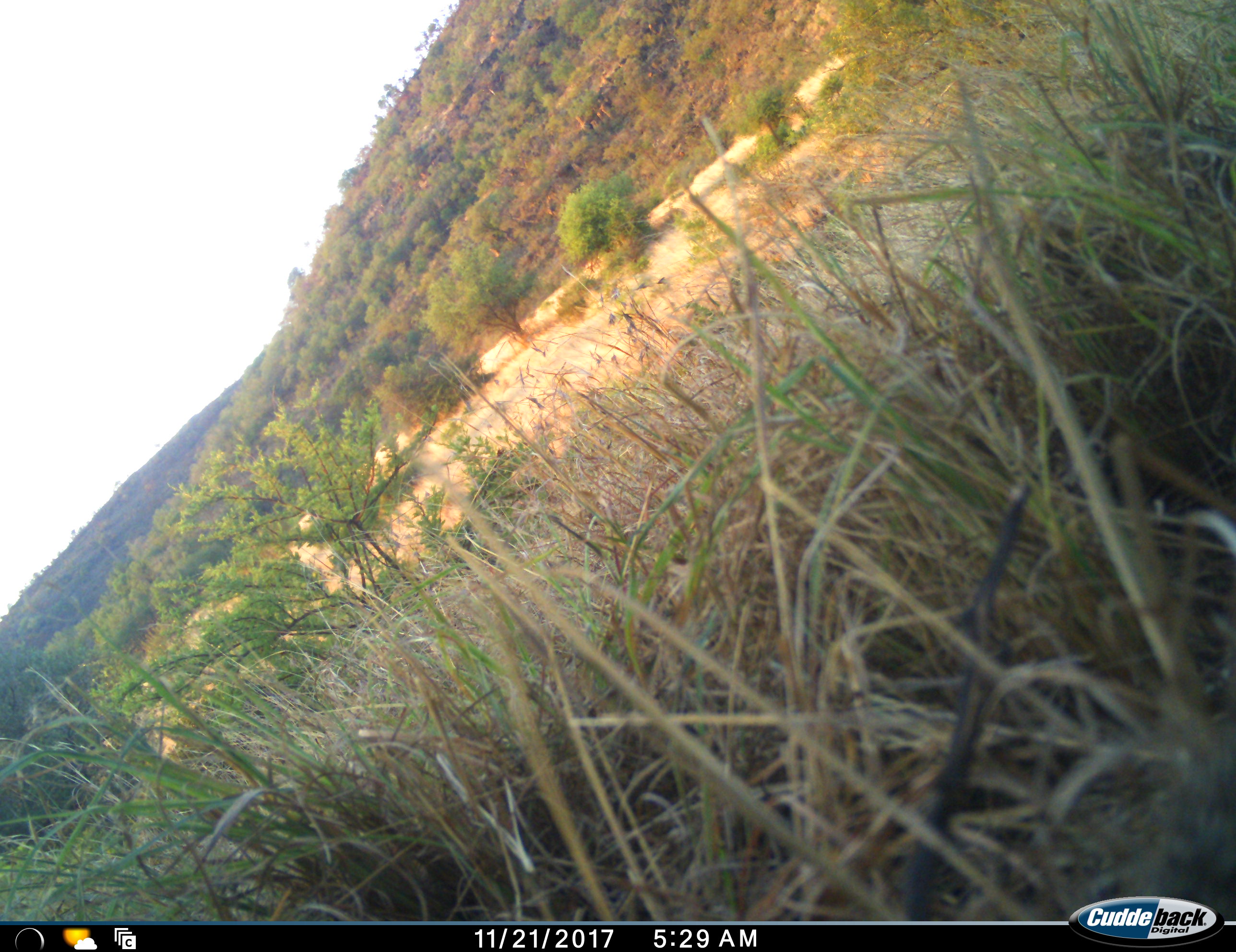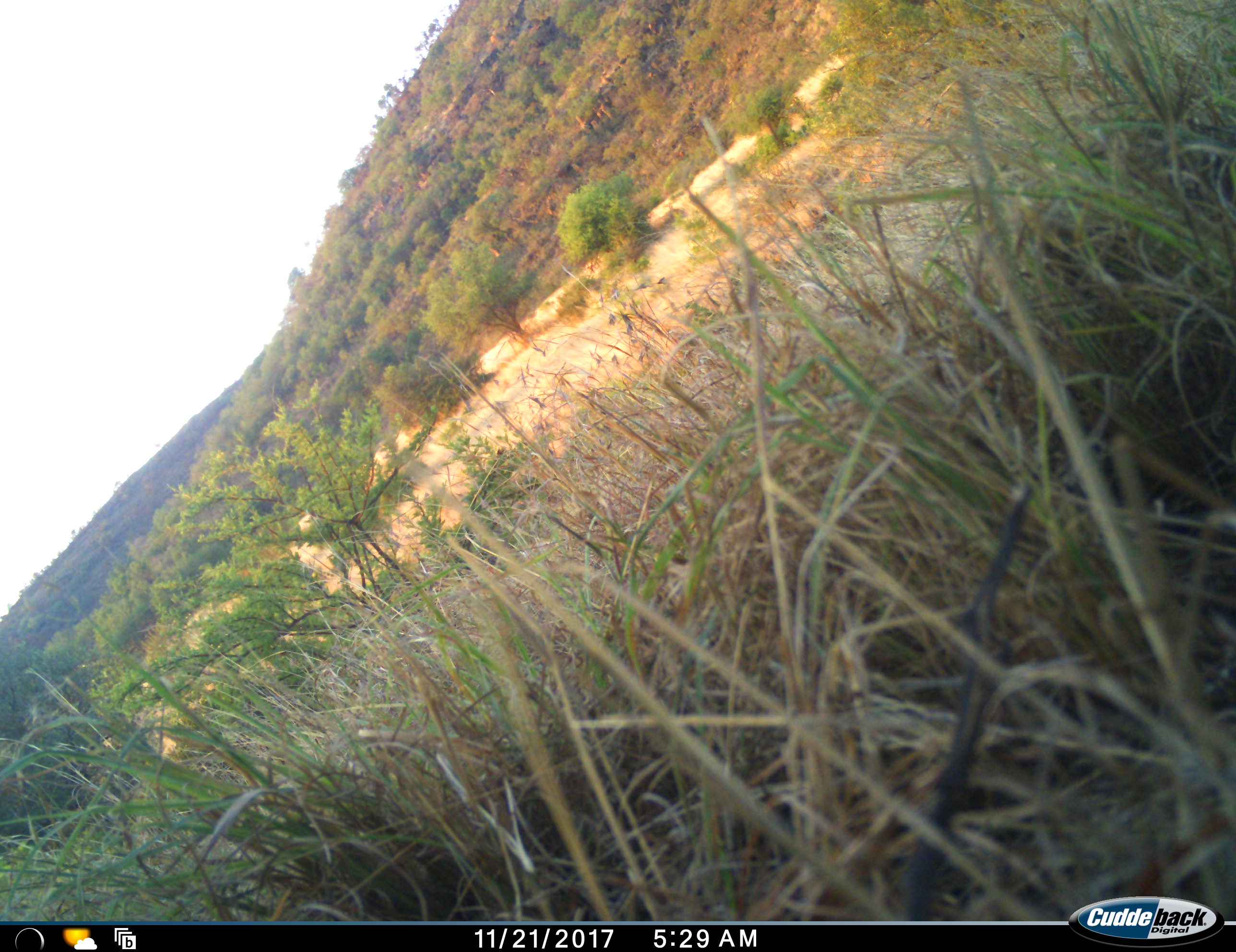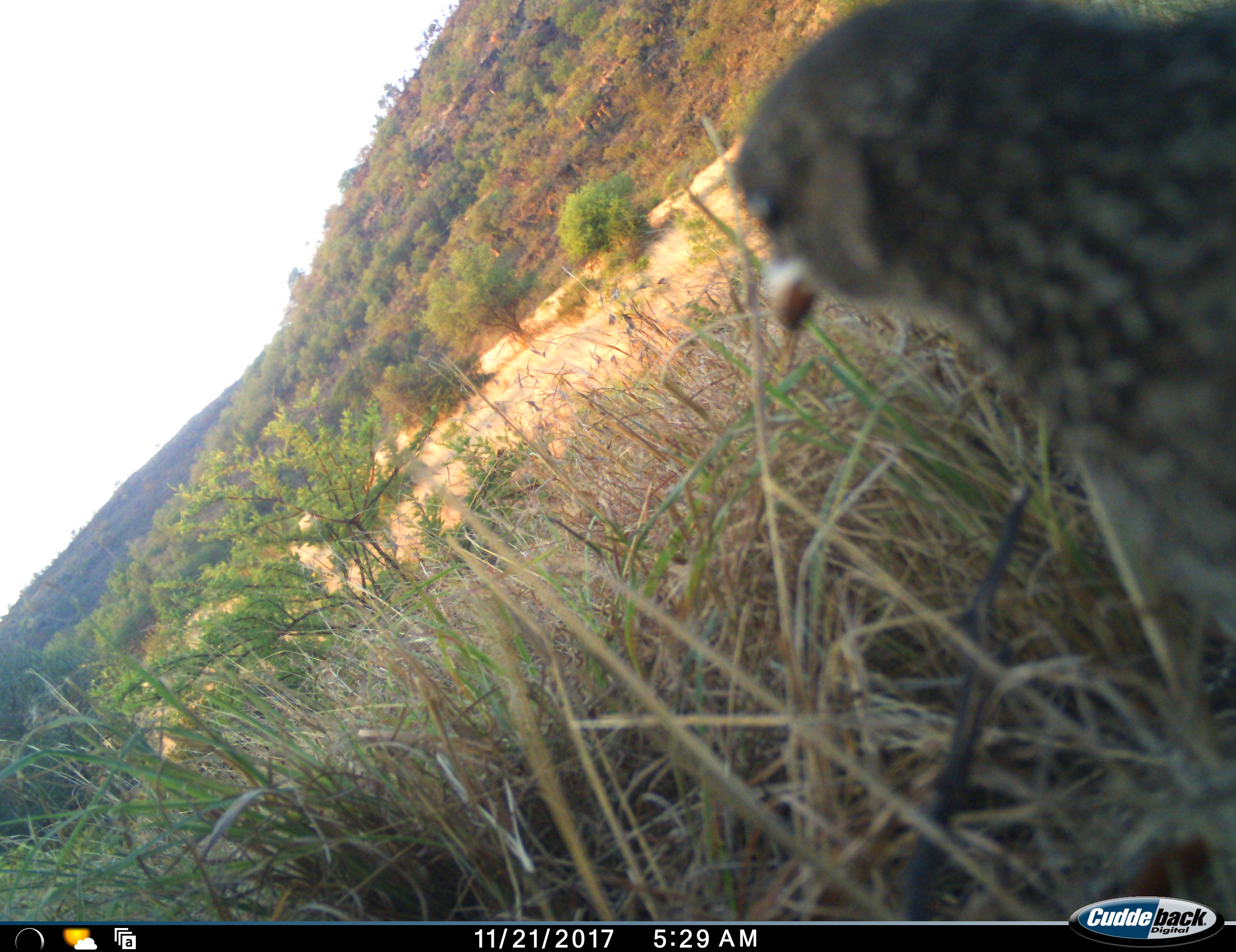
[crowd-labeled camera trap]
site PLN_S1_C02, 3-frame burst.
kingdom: Animalia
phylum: Chordata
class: Aves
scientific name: Aves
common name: bird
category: birdother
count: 1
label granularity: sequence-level